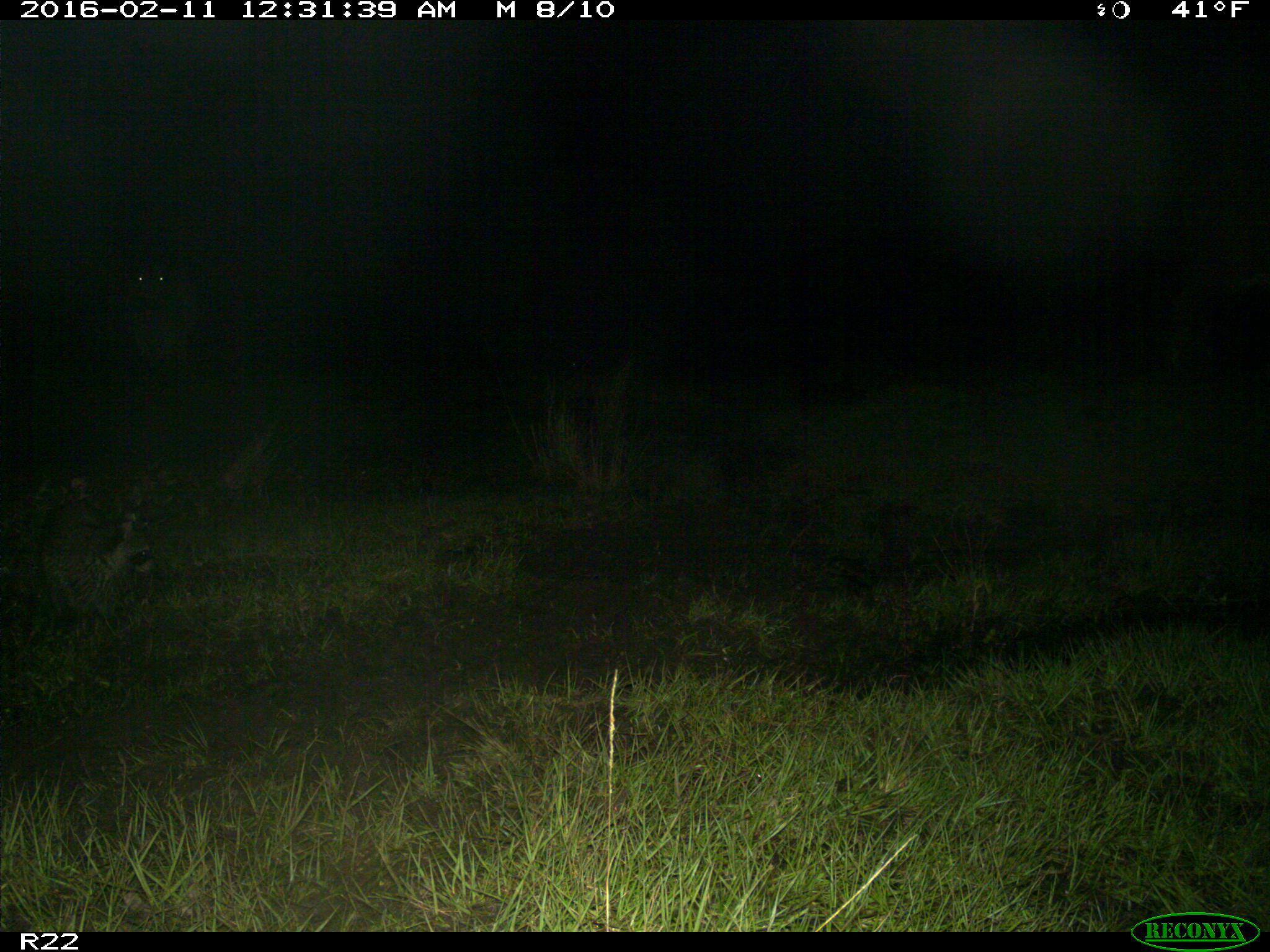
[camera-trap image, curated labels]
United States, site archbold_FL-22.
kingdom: Animalia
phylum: Chordata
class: Mammalia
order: Artiodactyla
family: Bovidae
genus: Bos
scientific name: Bos taurus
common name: domestic cow